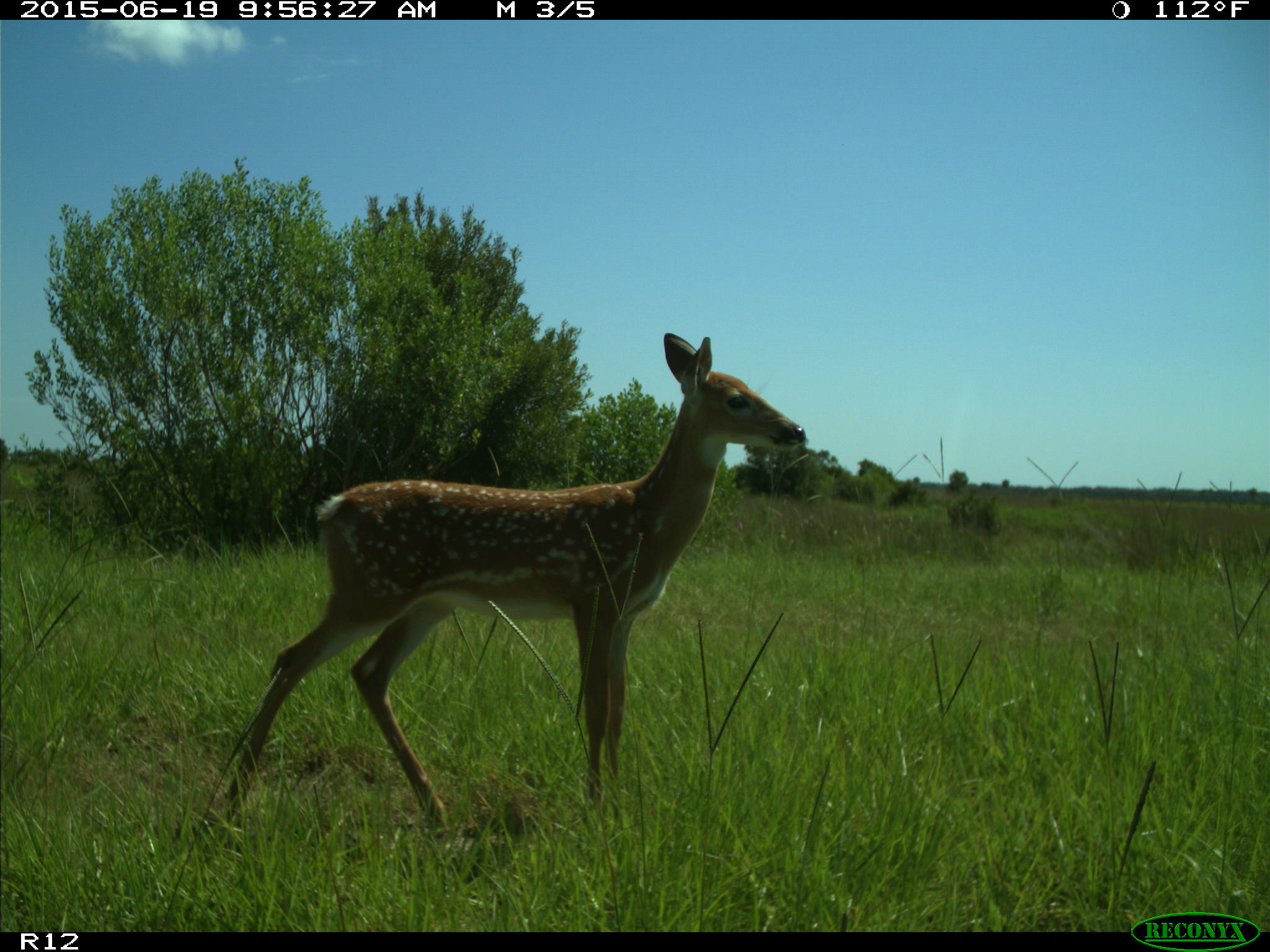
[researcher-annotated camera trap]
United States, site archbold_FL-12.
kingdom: Animalia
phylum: Chordata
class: Mammalia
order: Artiodactyla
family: Cervidae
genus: Odocoileus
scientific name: Odocoileus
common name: deer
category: unidentified deer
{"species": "unidentified deer (deer) (Odocoileus)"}